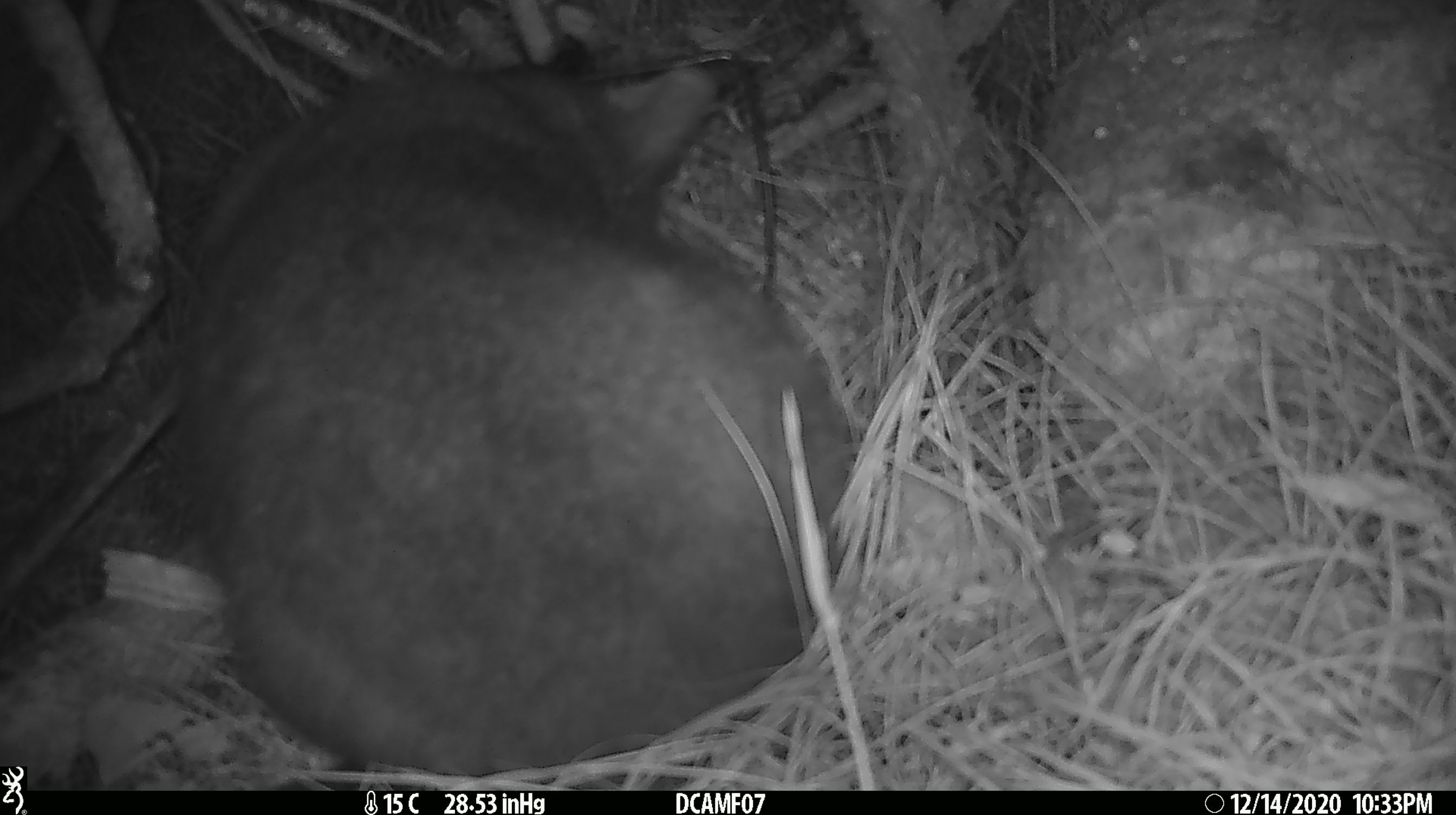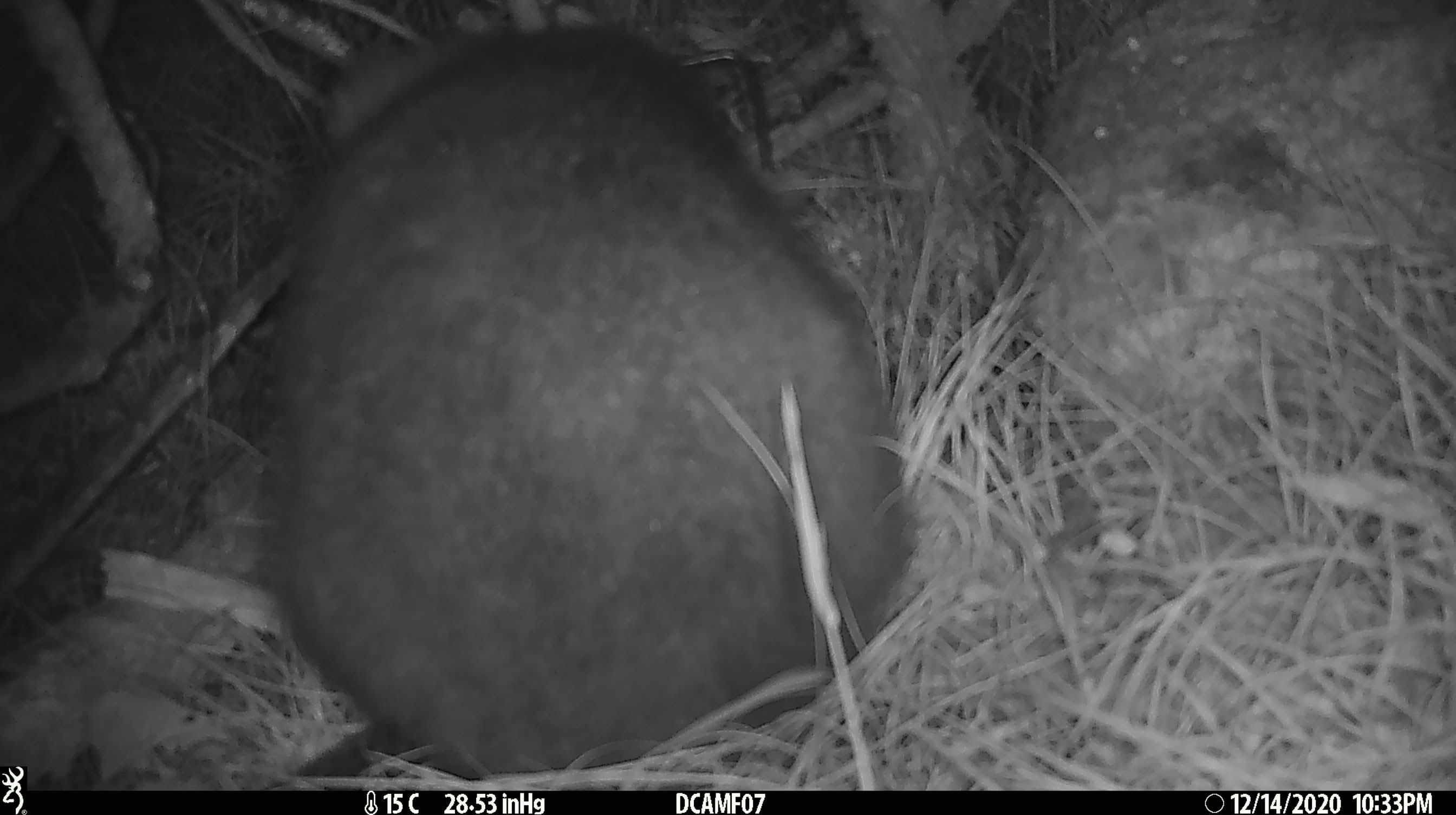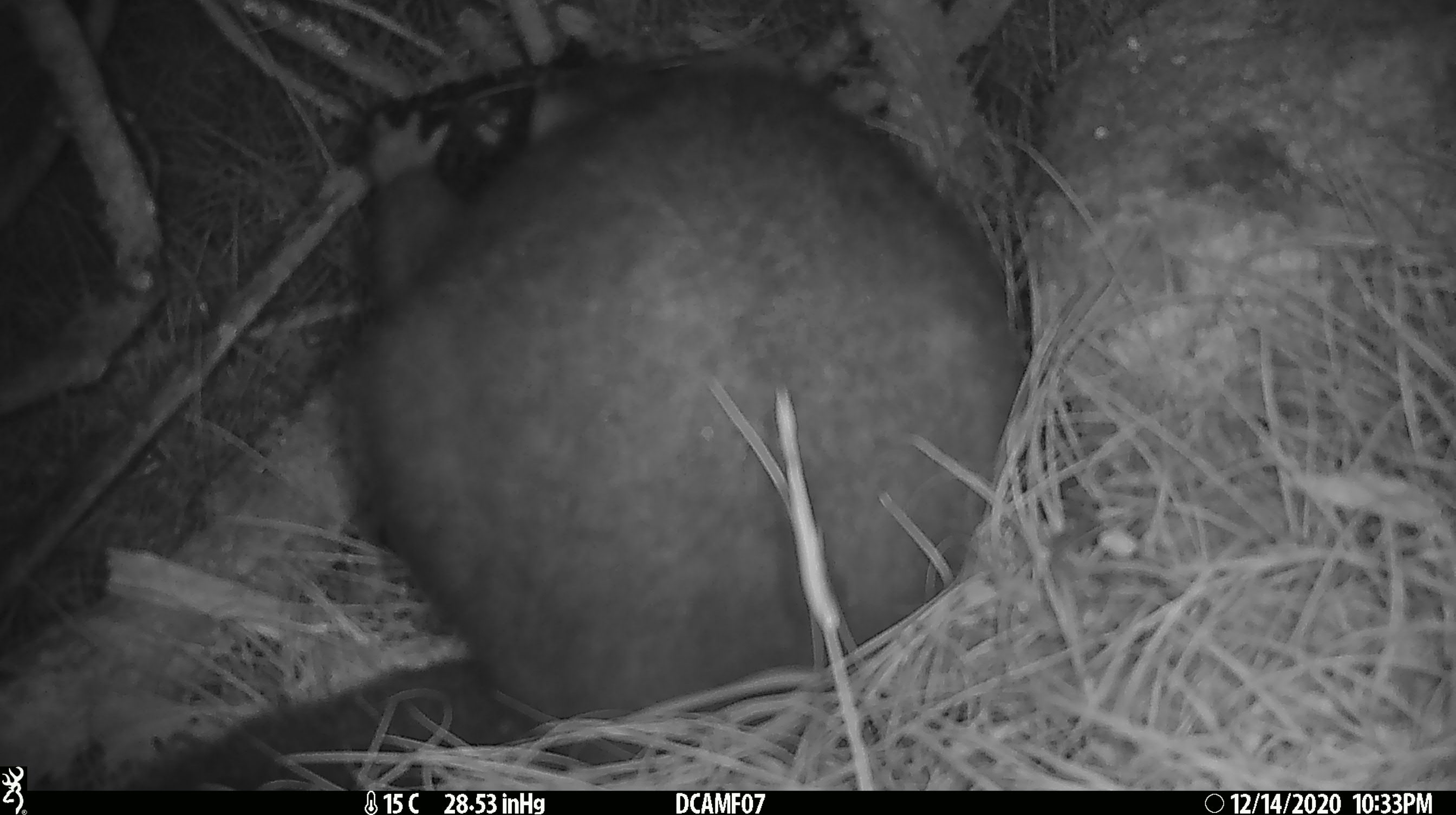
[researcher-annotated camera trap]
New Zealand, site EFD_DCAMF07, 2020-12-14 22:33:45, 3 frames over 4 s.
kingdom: Animalia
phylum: Chordata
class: Mammalia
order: Diprotodontia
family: Phalangeridae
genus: Trichosurus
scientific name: Trichosurus vulpecula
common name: common brushtail possum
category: possum